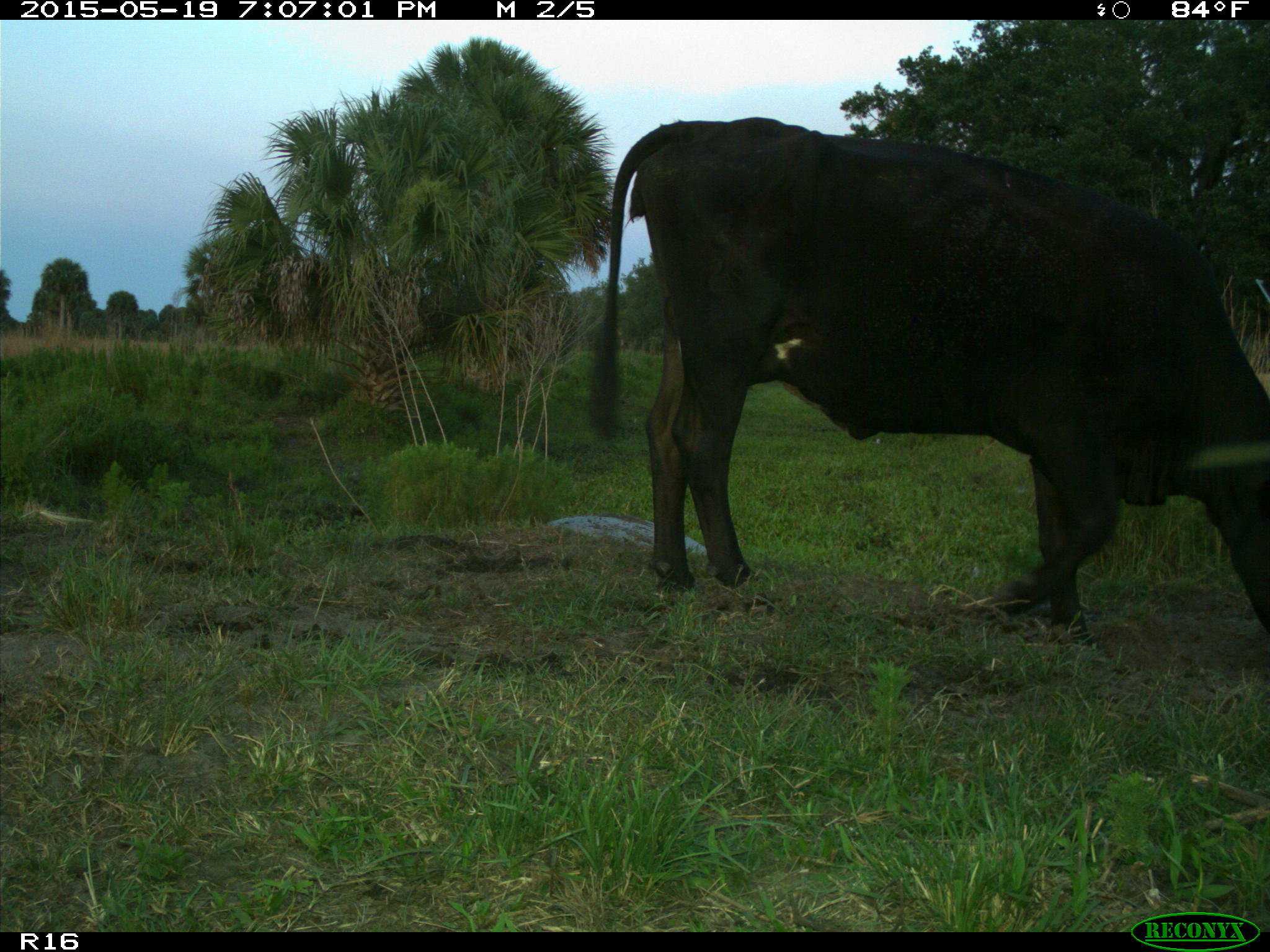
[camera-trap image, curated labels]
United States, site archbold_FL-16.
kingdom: Animalia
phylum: Chordata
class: Mammalia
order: Artiodactyla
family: Bovidae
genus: Bos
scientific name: Bos taurus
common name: domestic cow